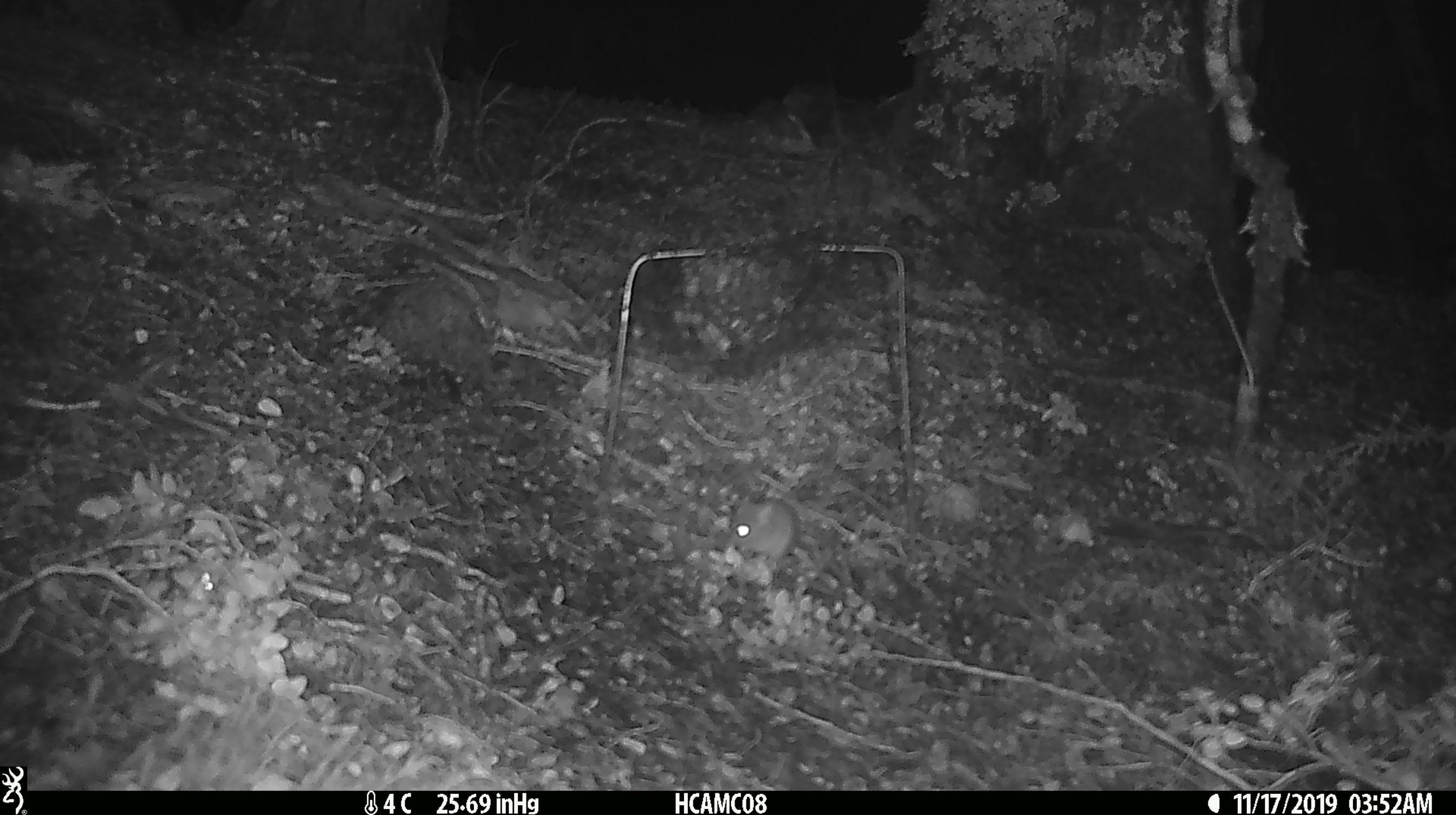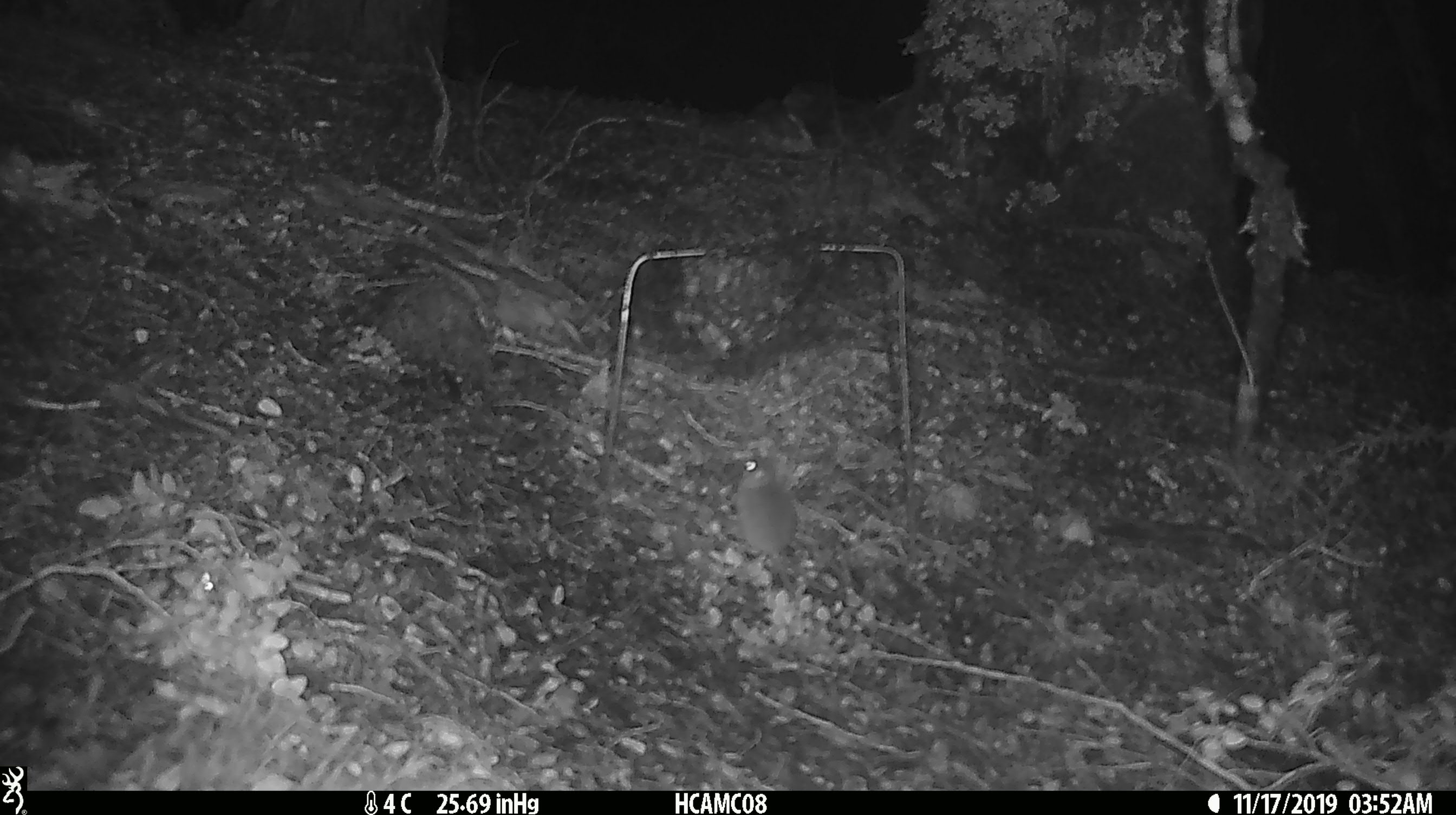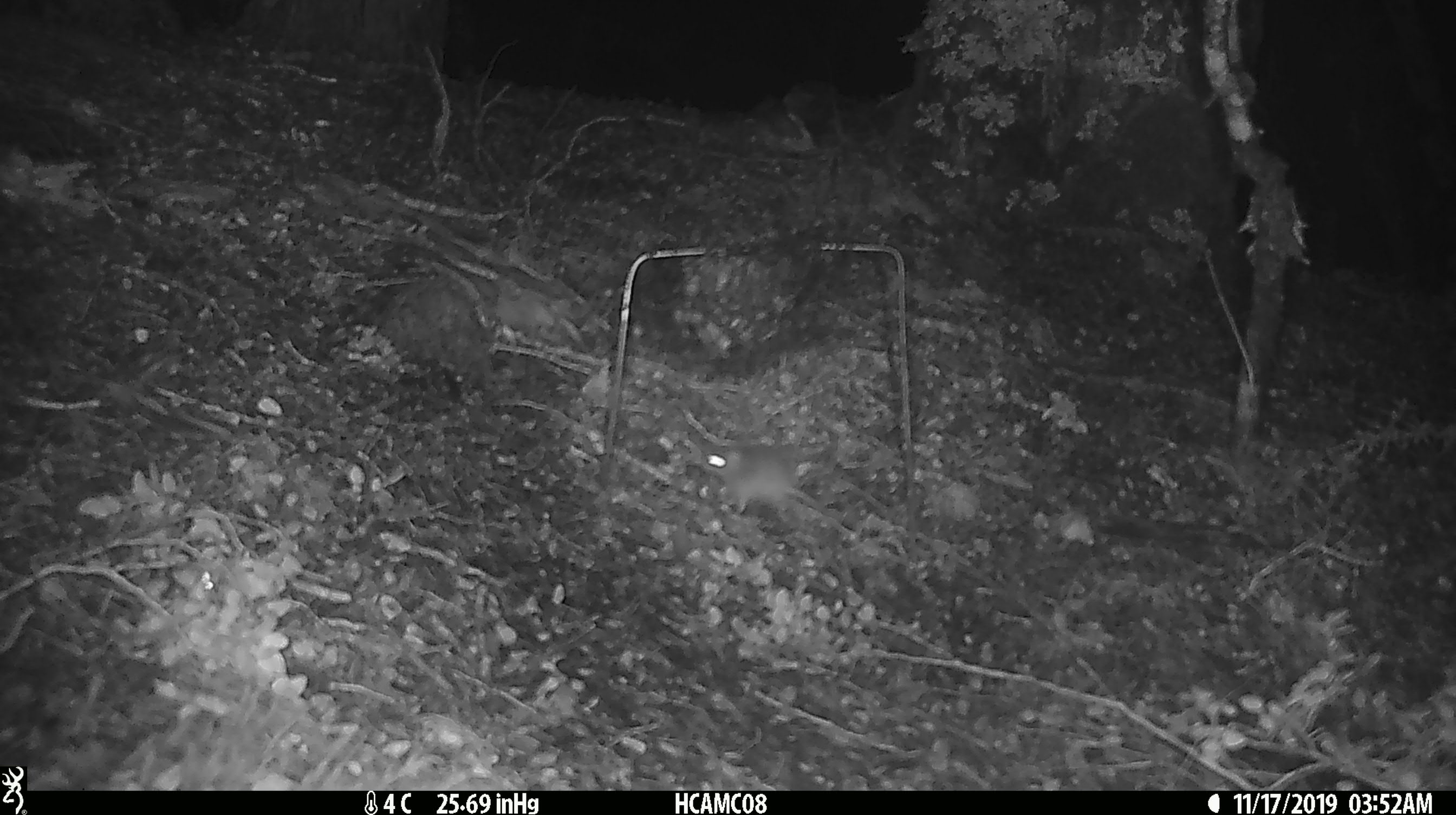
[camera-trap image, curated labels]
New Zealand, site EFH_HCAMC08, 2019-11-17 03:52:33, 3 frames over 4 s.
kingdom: Animalia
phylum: Chordata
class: Mammalia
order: Rodentia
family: Muridae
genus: Mus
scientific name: Mus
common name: mouse